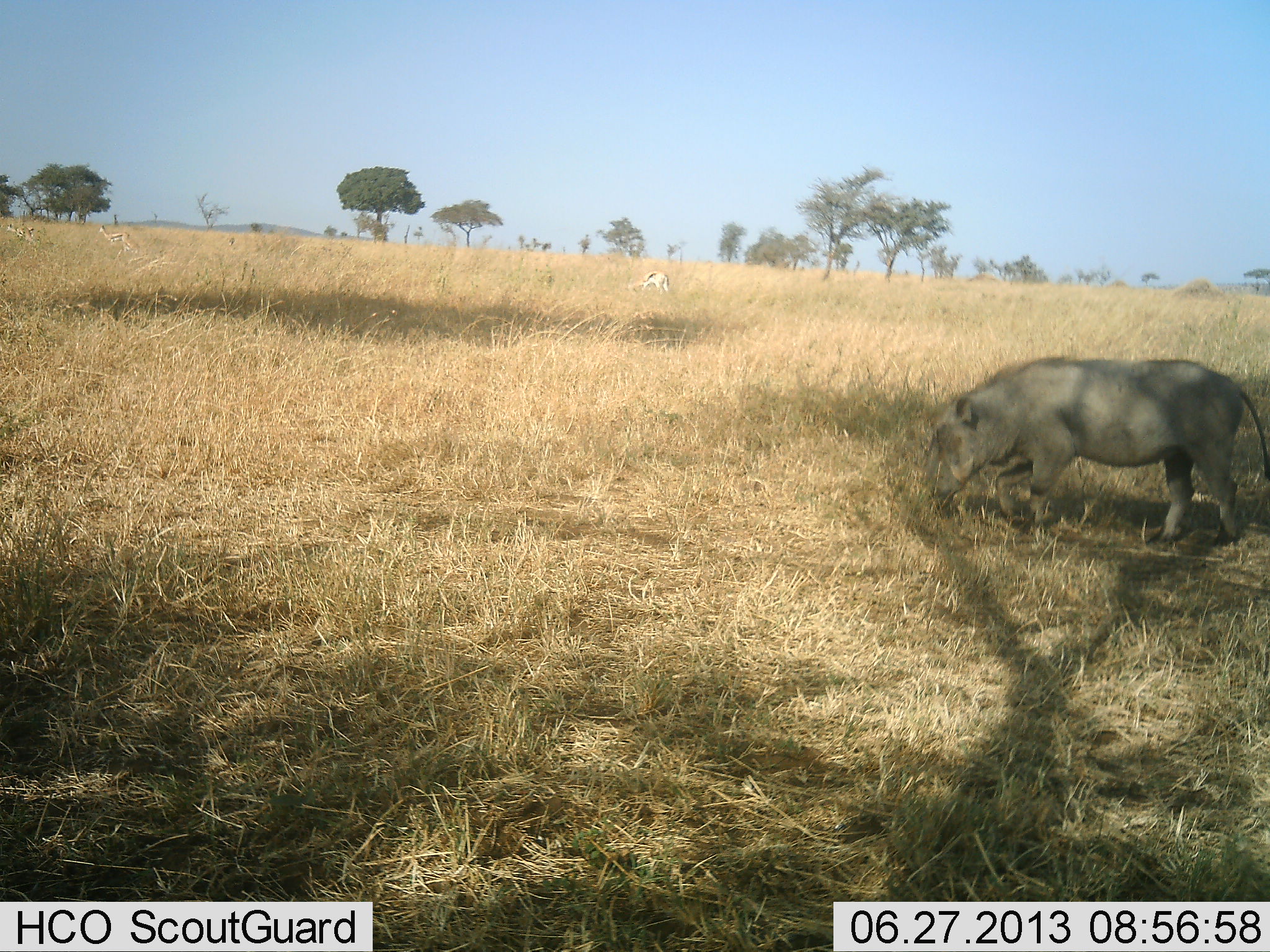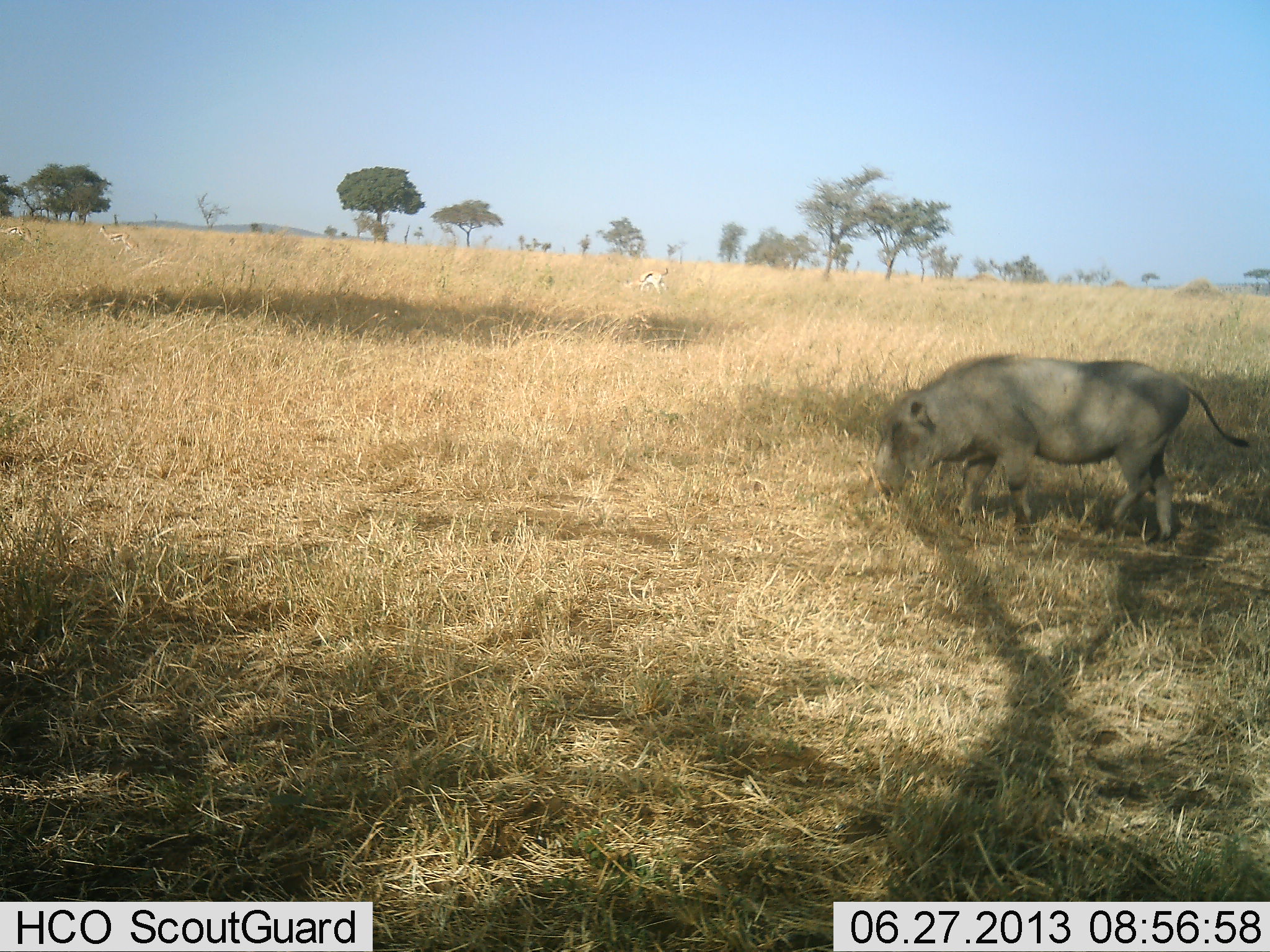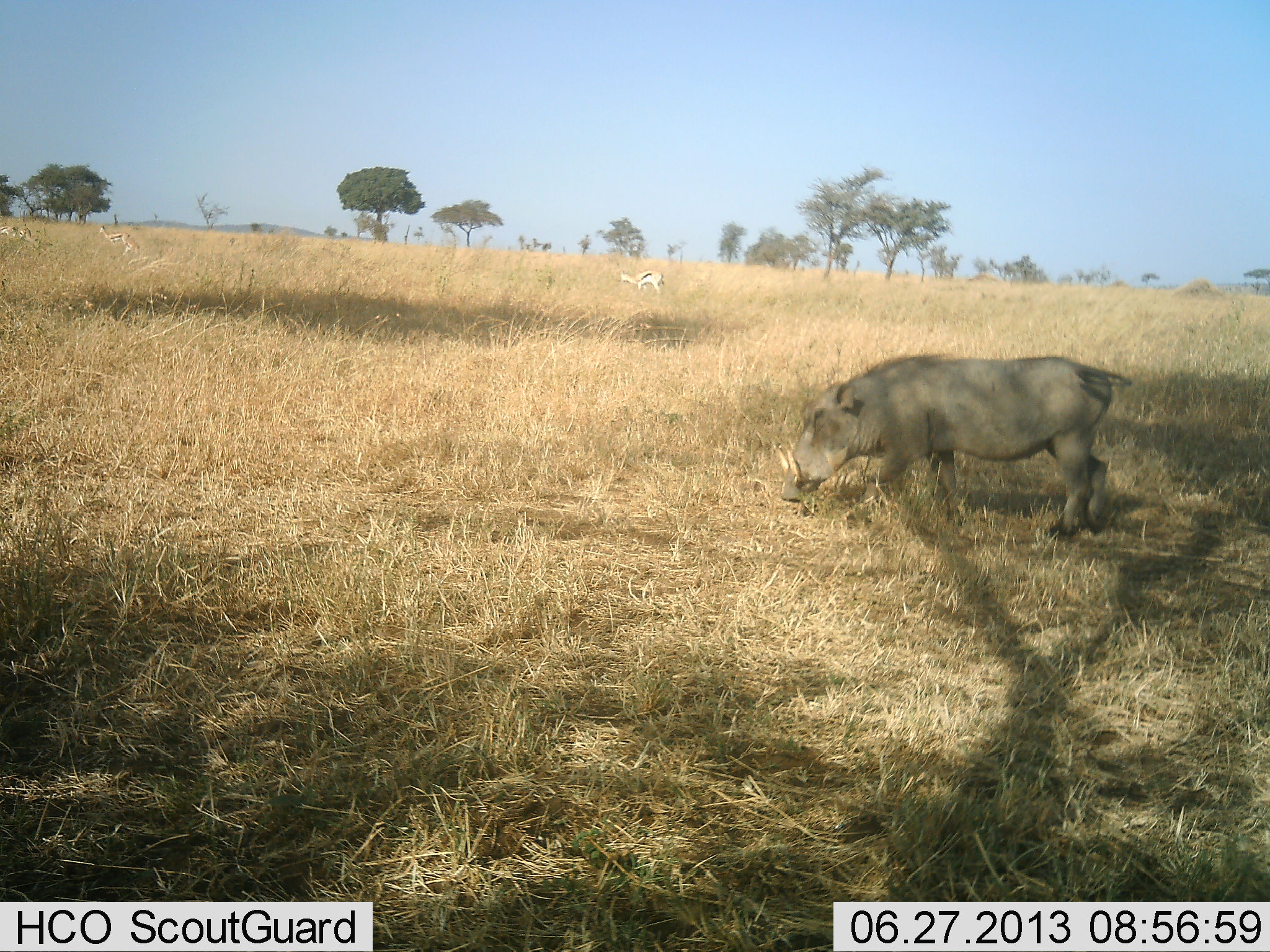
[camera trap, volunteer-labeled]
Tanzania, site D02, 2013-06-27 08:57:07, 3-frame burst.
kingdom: Animalia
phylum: Chordata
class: Mammalia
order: Artiodactyla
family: Bovidae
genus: Eudorcas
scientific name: Eudorcas thomsonii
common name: thomson's gazelle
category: gazellethomsons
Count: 3.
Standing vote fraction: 9%.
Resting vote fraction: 0%.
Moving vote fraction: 0%.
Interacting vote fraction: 0%.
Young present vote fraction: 0%.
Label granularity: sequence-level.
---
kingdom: Animalia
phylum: Chordata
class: Mammalia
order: Artiodactyla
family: Suidae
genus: Phacochoerus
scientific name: Phacochoerus africanus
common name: warthog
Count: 1.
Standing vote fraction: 6%.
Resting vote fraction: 0%.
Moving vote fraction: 83%.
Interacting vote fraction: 0%.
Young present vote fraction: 0%.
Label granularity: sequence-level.